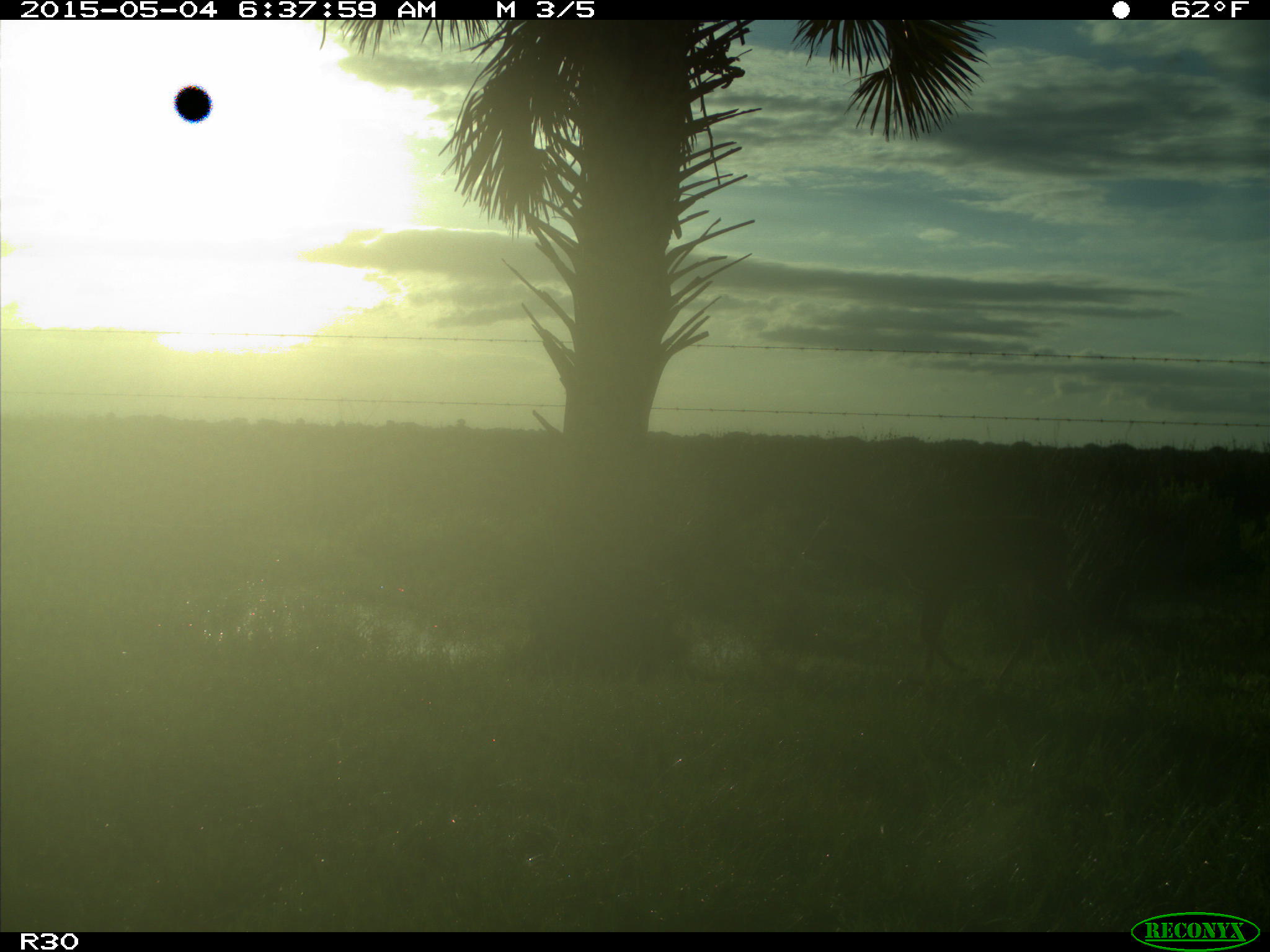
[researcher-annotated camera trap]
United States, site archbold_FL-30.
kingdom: Animalia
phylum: Chordata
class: Mammalia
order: Artiodactyla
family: Cervidae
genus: Odocoileus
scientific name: Odocoileus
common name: deer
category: unidentified deer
Unidentified deer (deer) (Odocoileus).